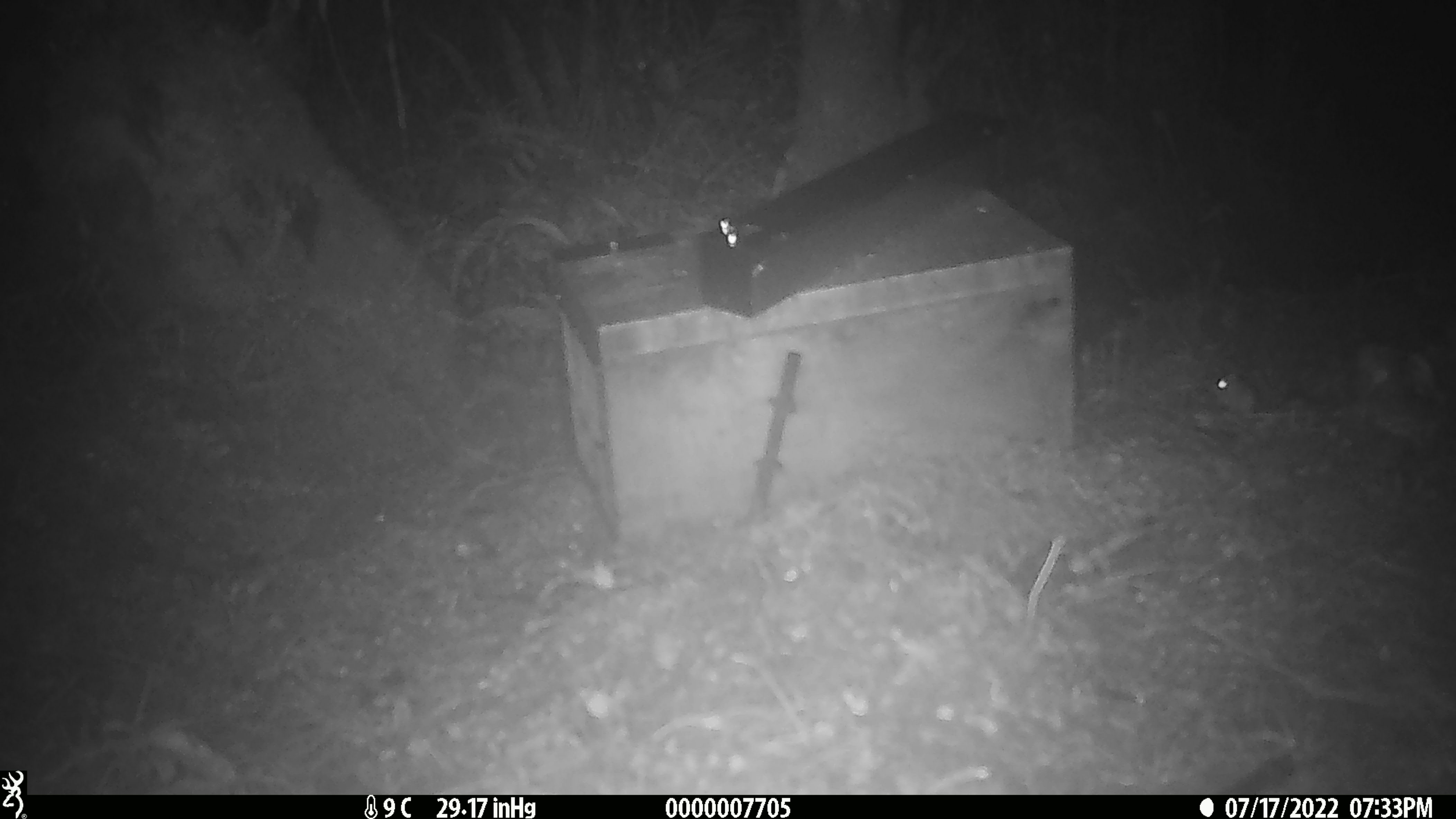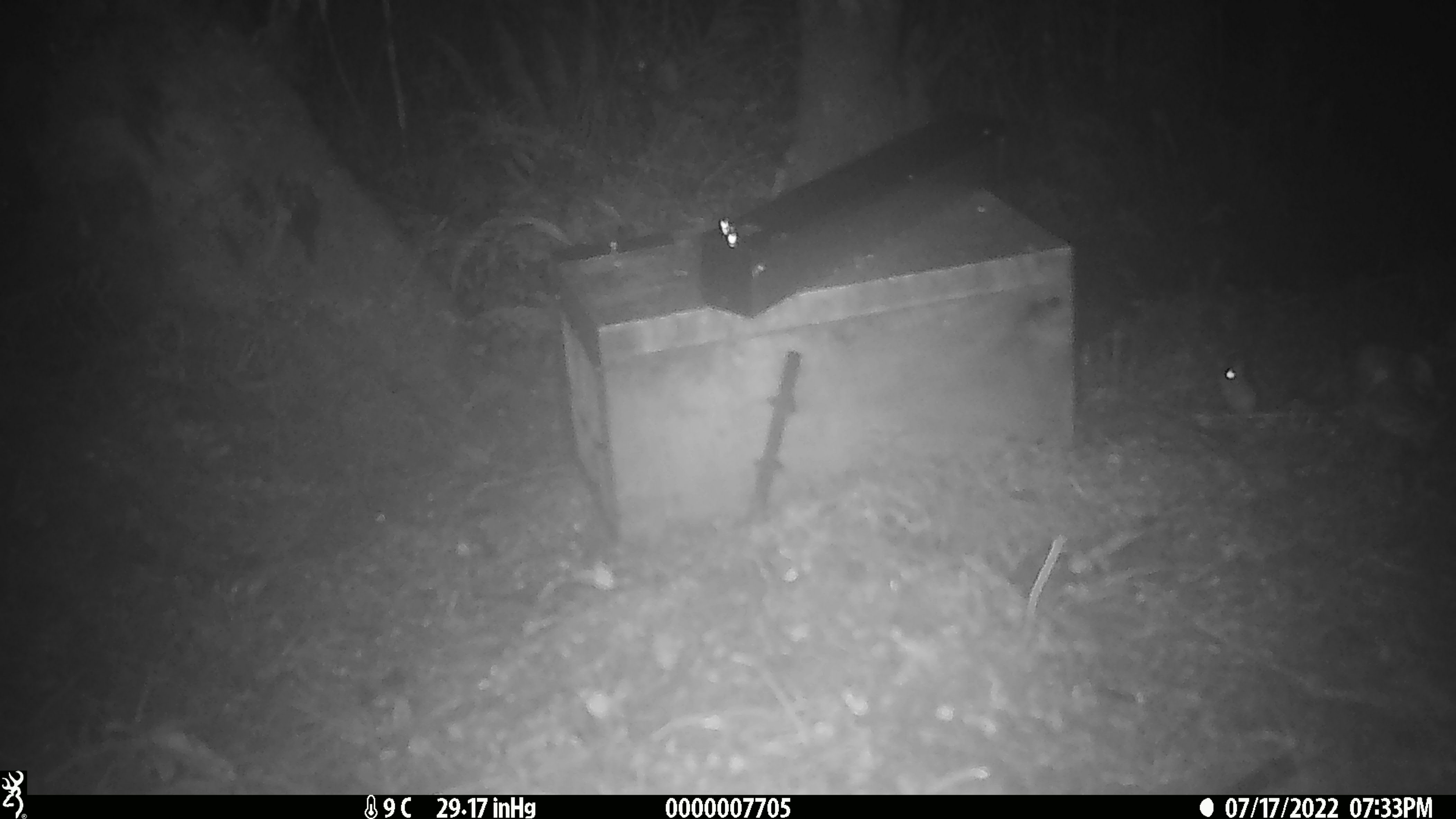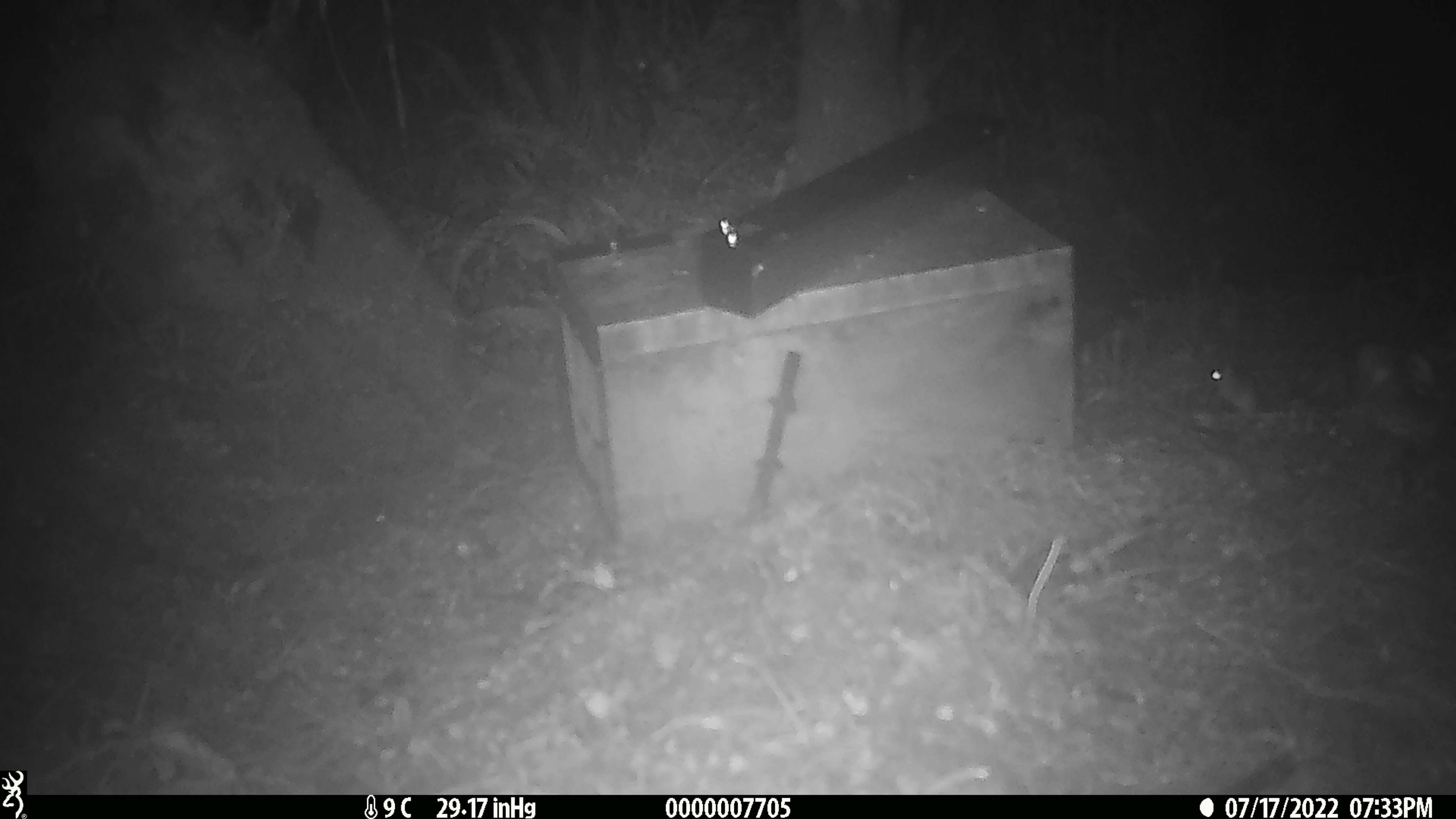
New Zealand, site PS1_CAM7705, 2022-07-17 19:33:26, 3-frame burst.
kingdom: Animalia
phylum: Chordata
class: Mammalia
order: Rodentia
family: Muridae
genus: Mus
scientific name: Mus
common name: mouse